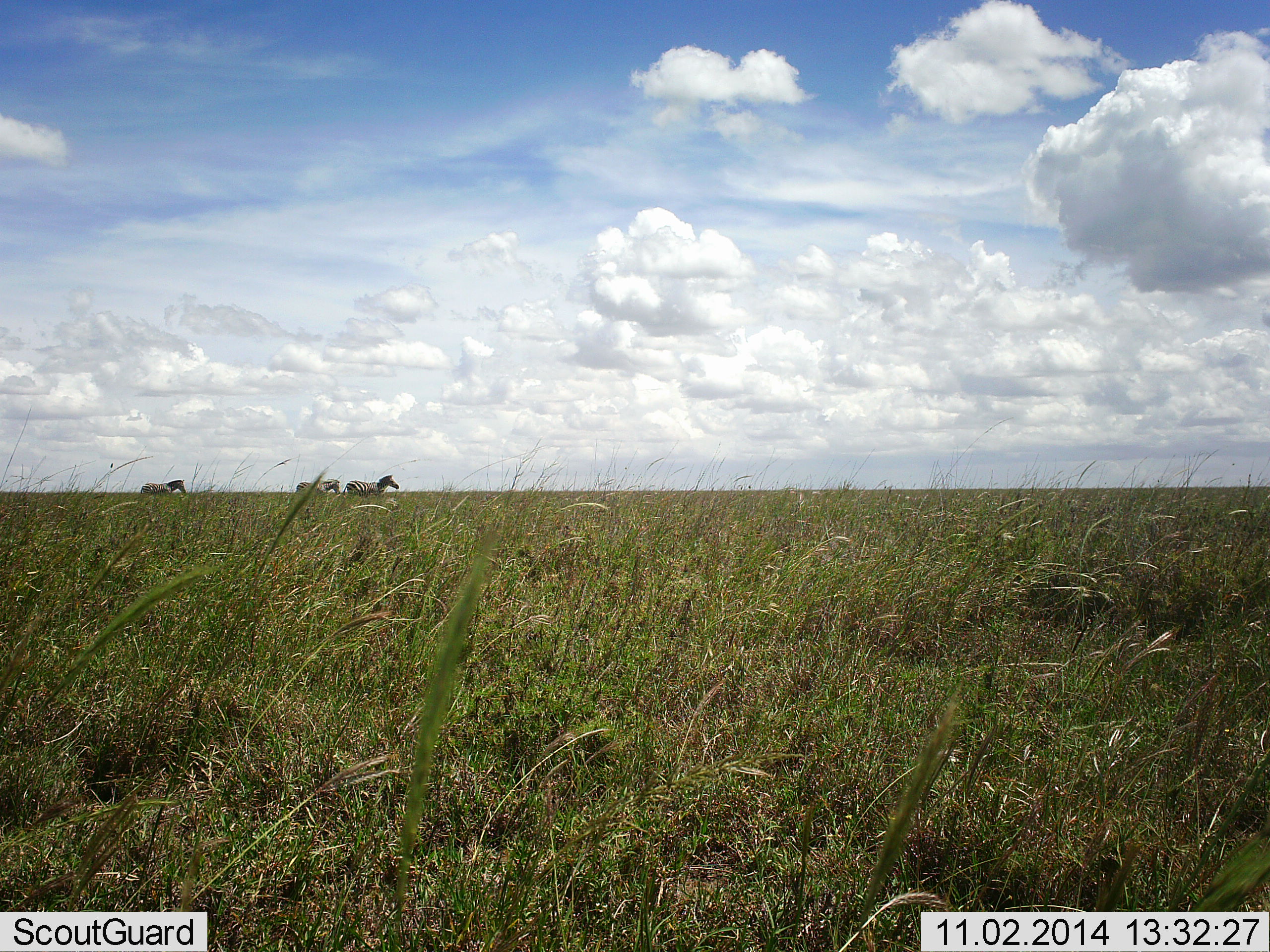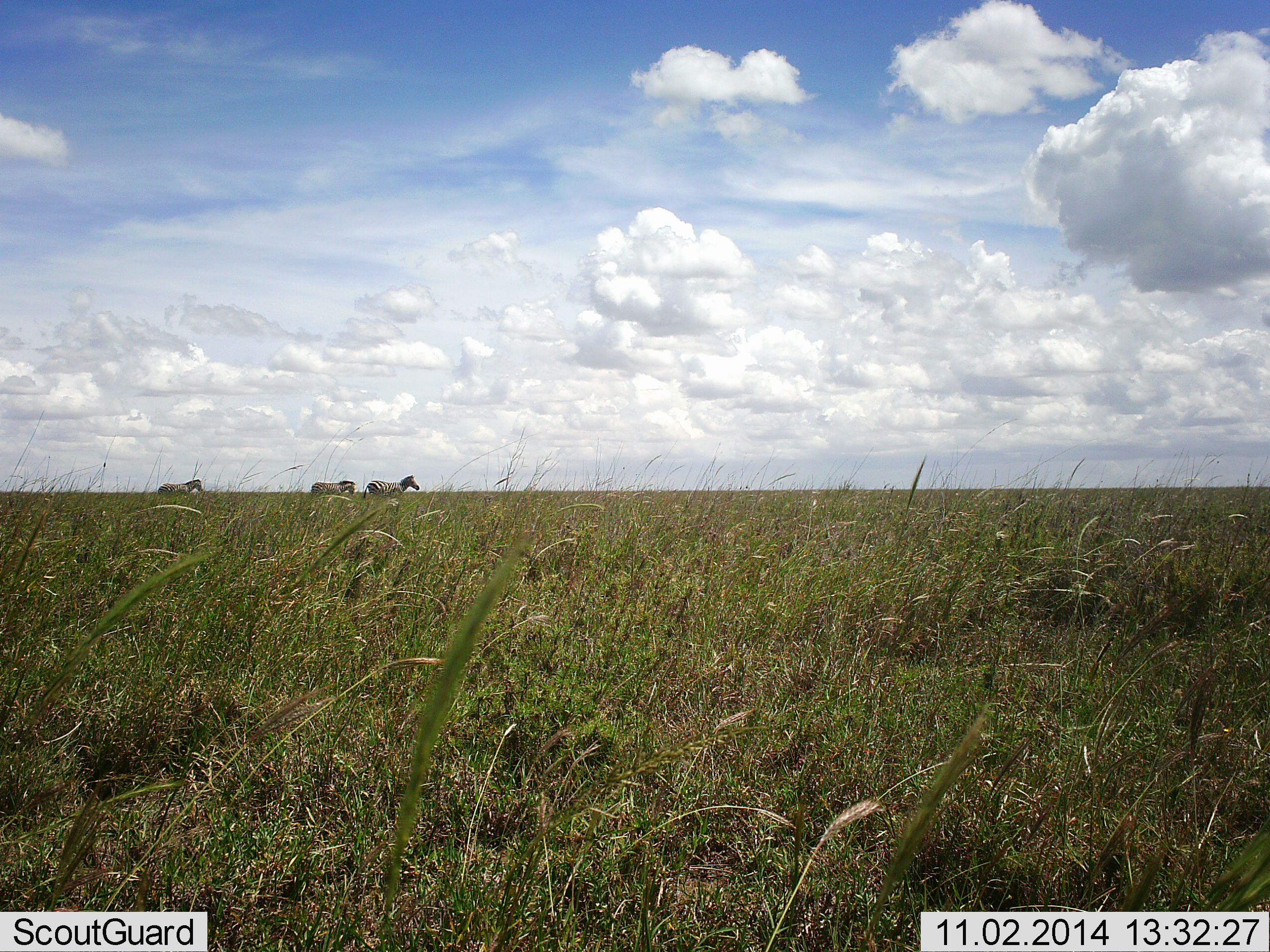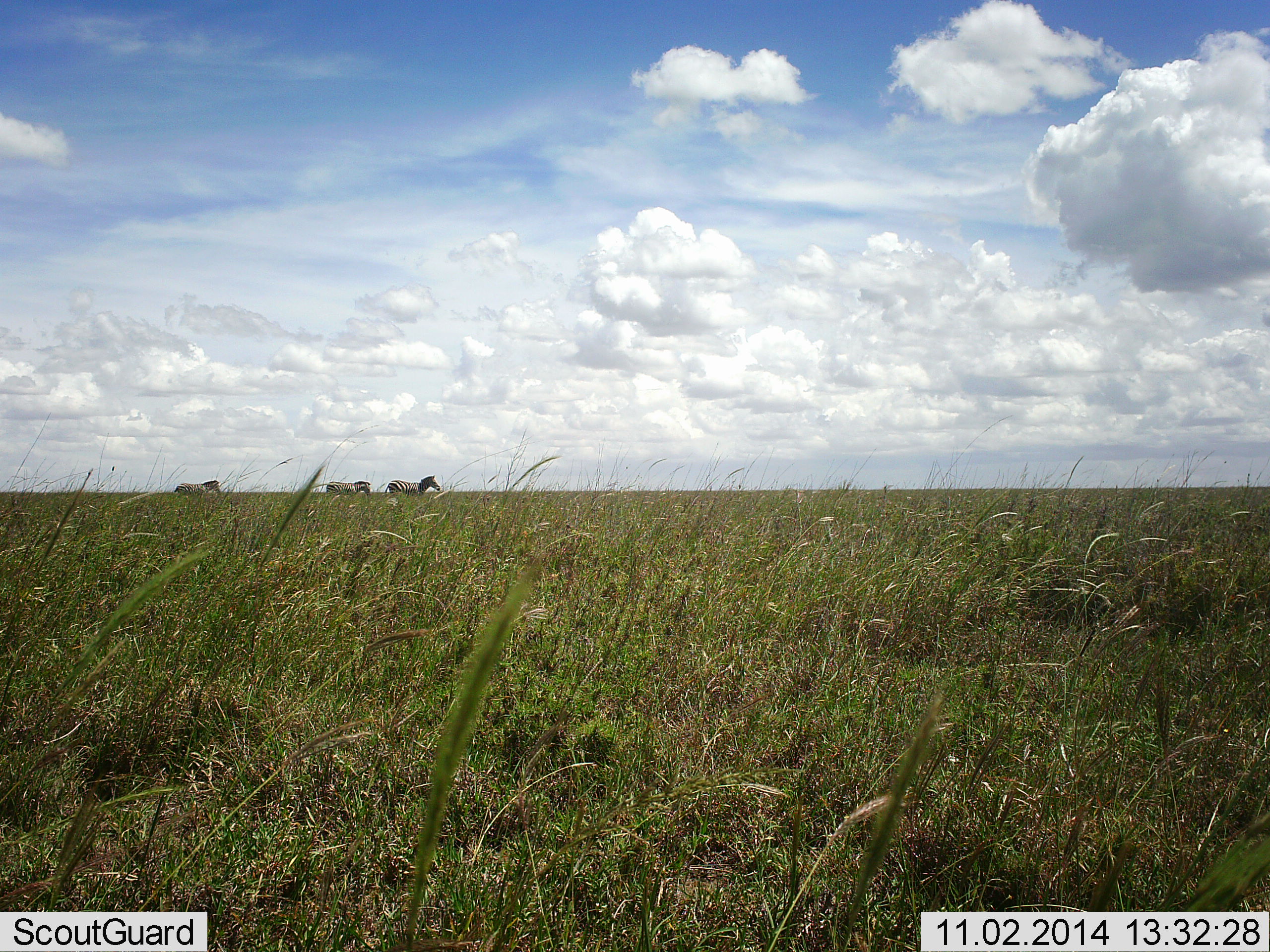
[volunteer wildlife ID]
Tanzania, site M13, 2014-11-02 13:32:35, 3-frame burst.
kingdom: Animalia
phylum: Chordata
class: Mammalia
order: Perissodactyla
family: Equidae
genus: Equus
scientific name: Equus quagga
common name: plains zebra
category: zebra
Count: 3.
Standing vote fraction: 10%.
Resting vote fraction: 0%.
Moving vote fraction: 90%.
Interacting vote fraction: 0%.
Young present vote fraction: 0%.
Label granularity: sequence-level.